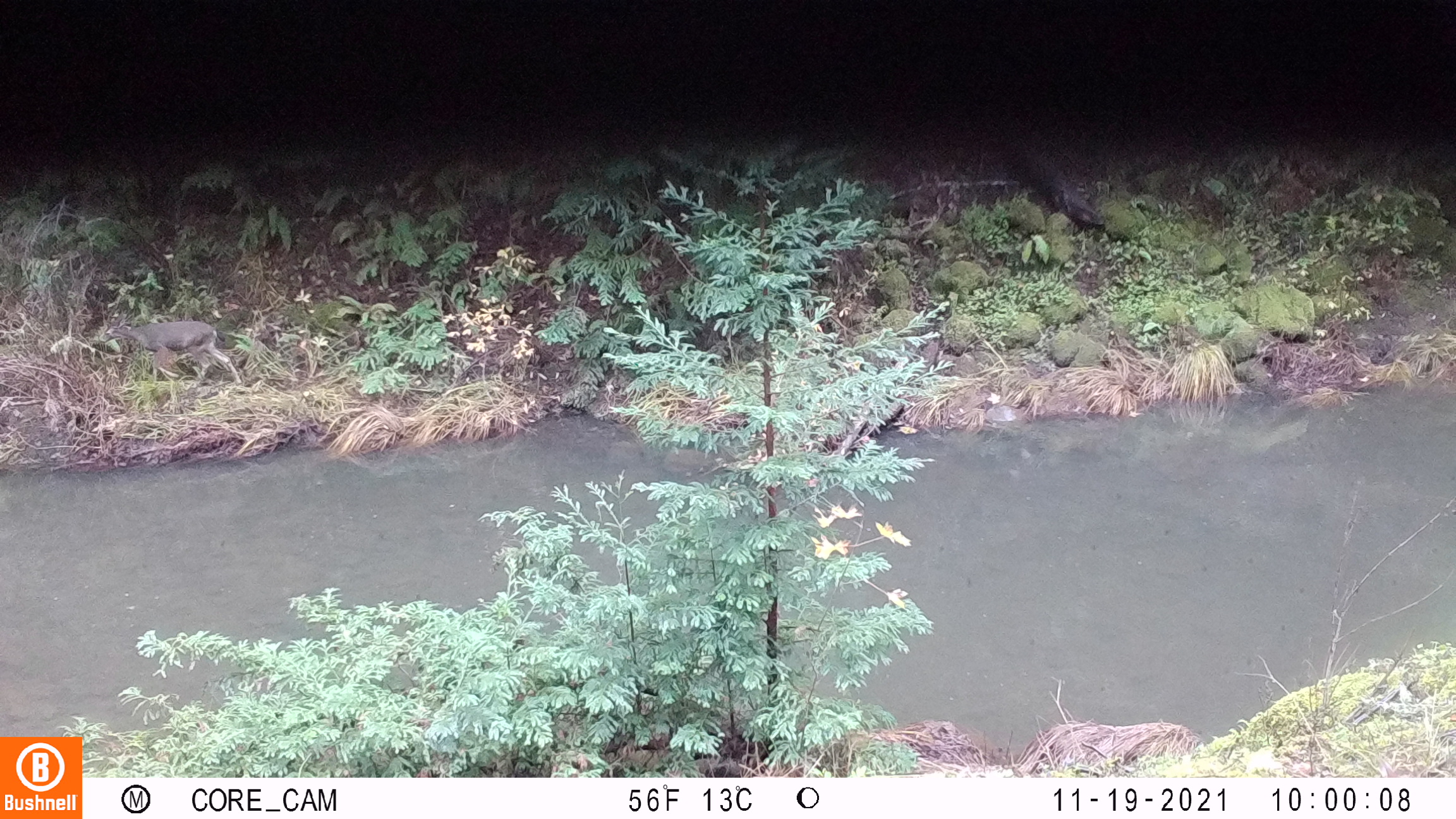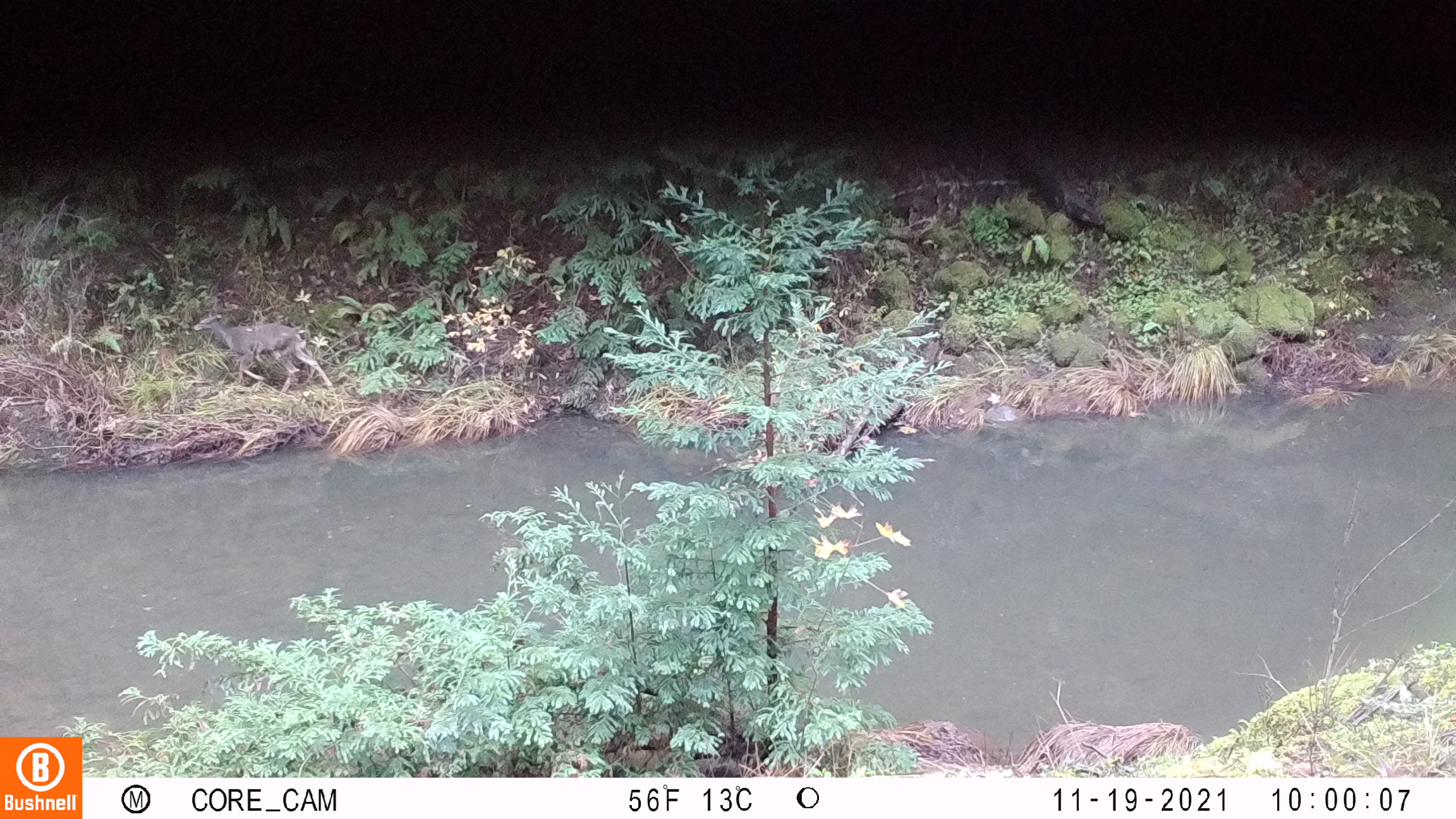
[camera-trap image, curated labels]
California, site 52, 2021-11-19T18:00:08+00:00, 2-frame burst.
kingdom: Animalia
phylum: Chordata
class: Mammalia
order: Artiodactyla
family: Cervidae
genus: Odocoileus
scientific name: Odocoileus hemionus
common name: mule deer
Mule deer (Odocoileus hemionus).